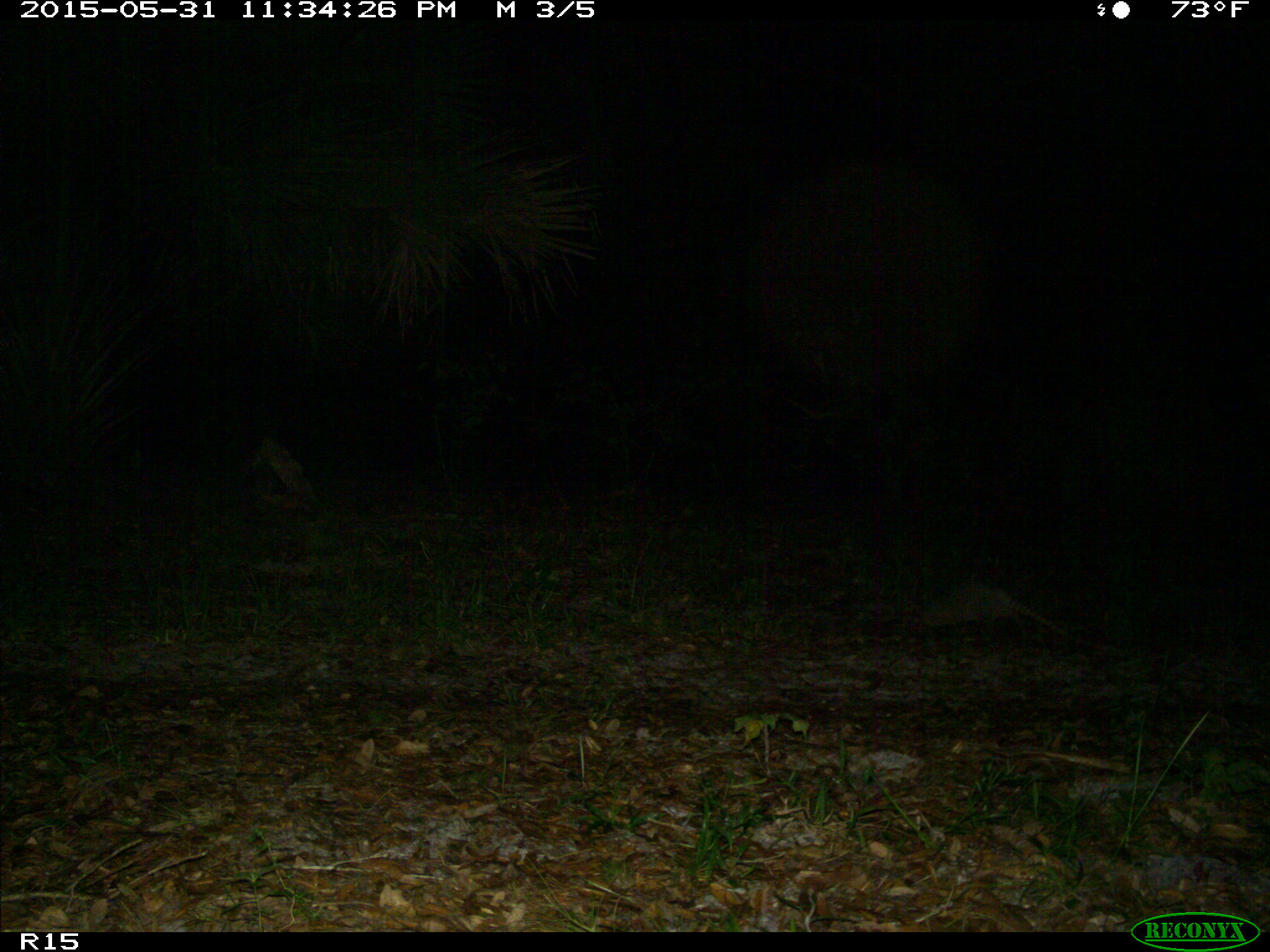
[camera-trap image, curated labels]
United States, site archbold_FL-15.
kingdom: Animalia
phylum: Chordata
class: Mammalia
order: Cingulata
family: Dasypodidae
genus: Dasypus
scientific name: Dasypus novemcinctus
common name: nine-banded armadillo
Dasypus novemcinctus (nine-banded armadillo).